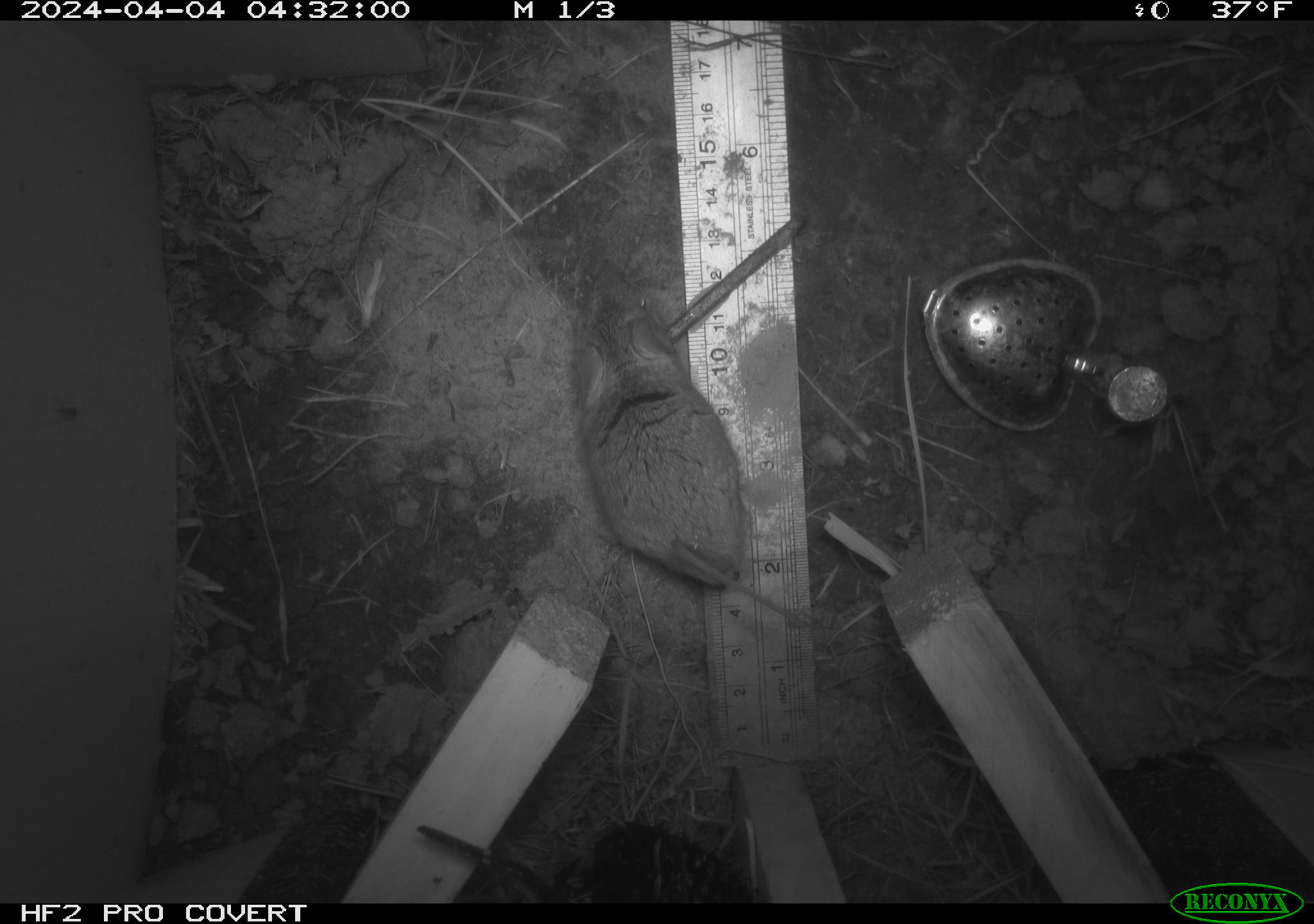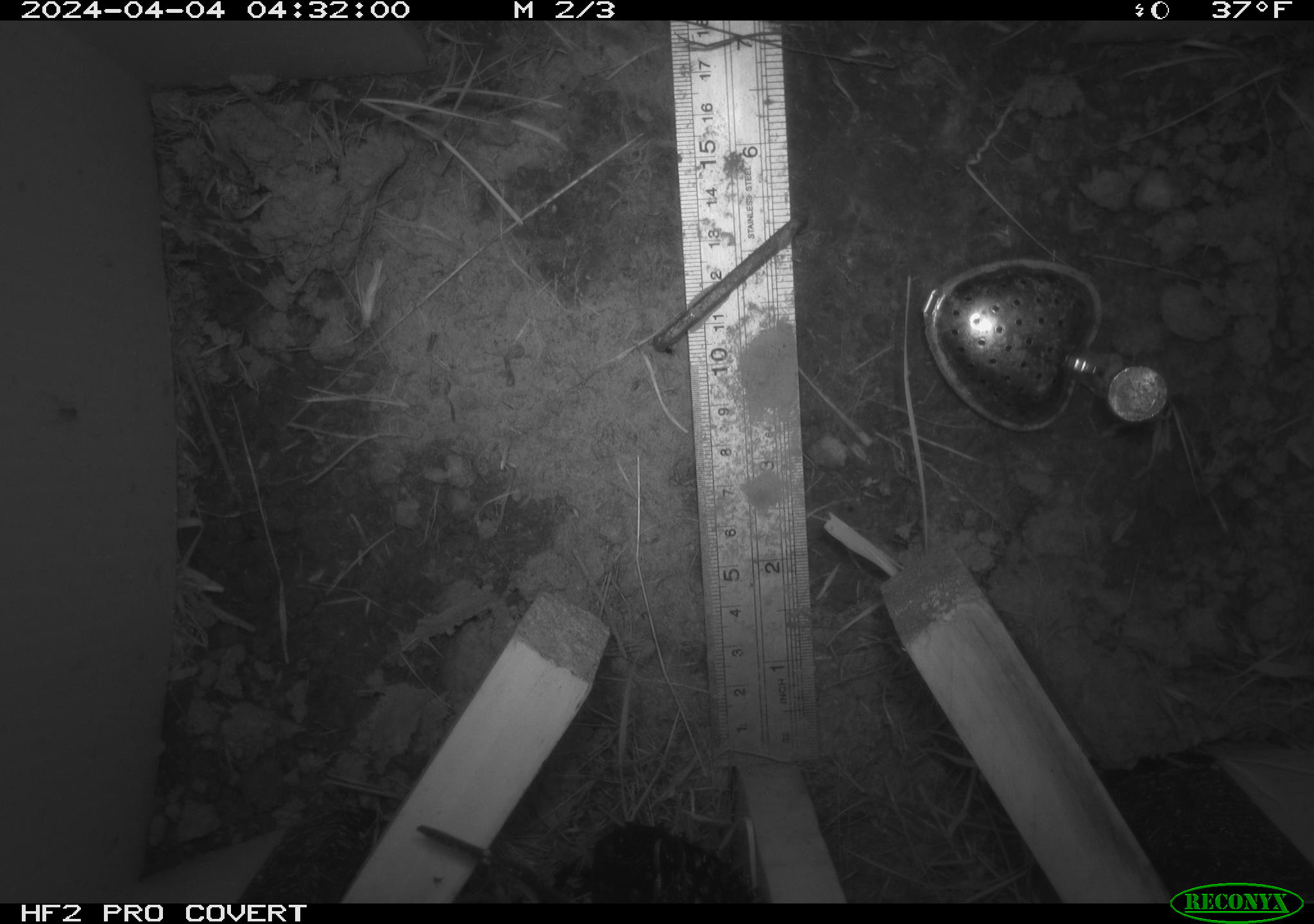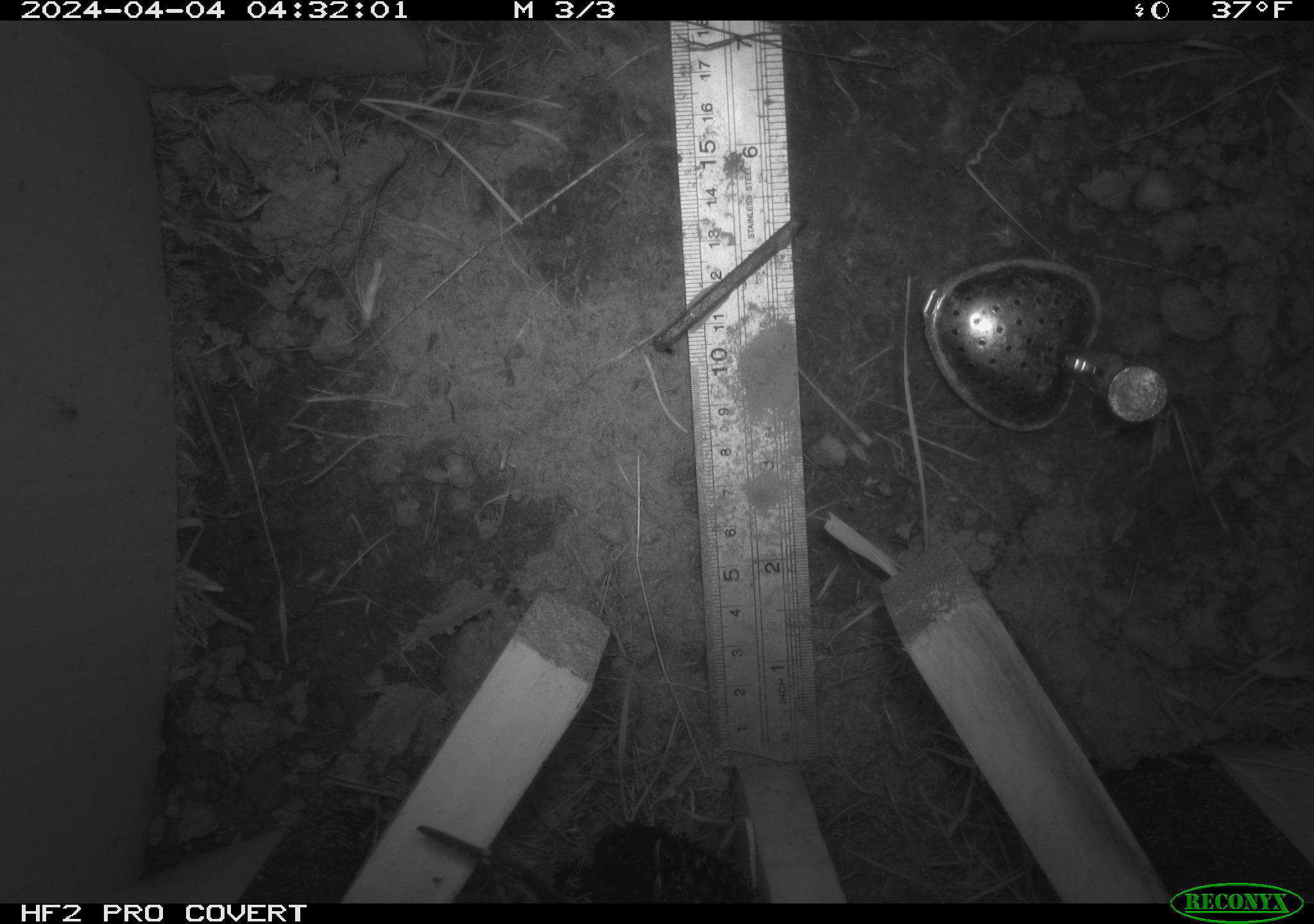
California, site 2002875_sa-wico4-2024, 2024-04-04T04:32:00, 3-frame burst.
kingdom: Animalia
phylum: Chordata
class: Mammalia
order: Rodentia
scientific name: Rodentia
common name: rodent